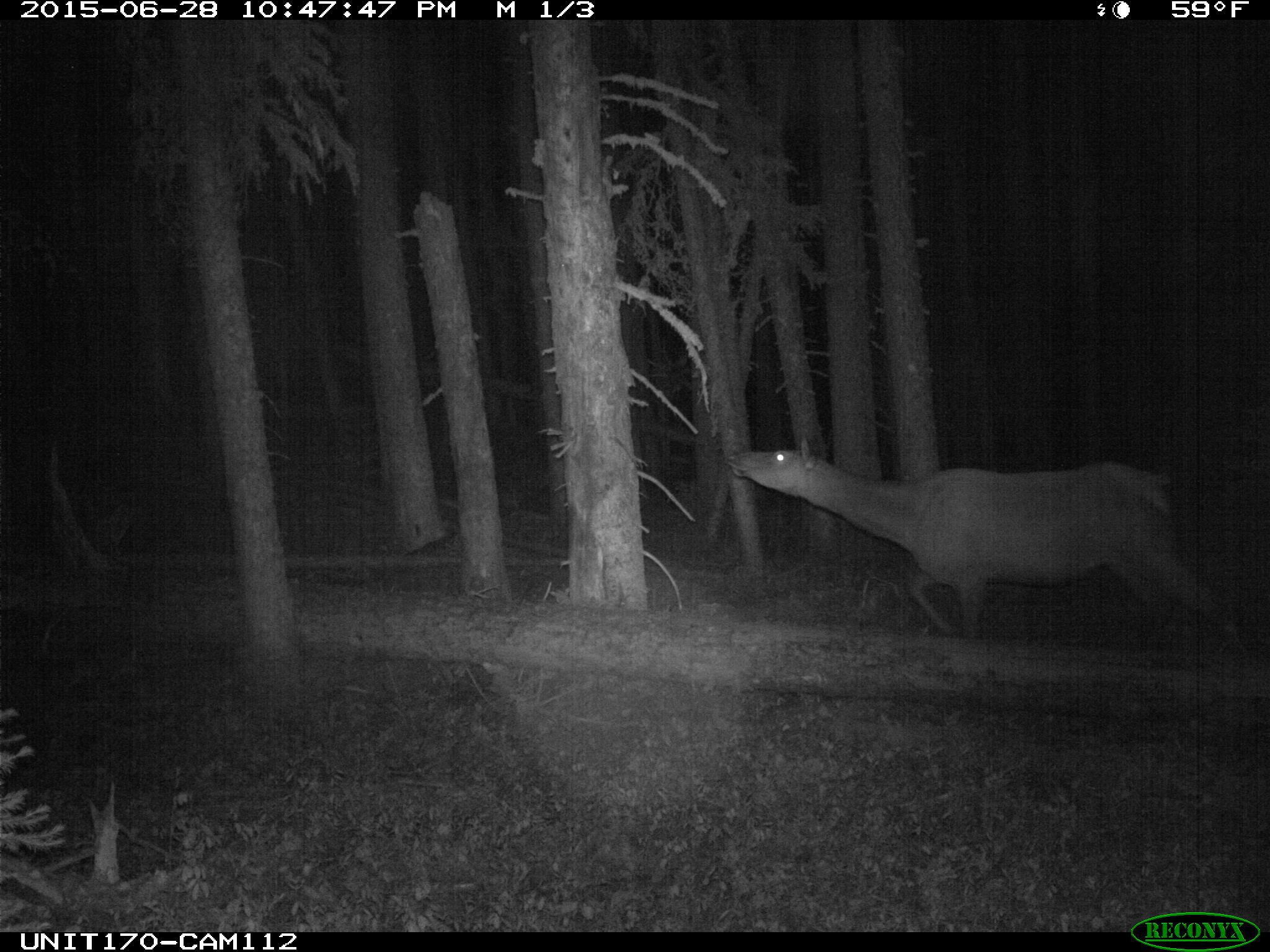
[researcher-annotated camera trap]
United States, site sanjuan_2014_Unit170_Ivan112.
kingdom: Animalia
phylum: Chordata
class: Mammalia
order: Artiodactyla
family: Cervidae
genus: Cervus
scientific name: Cervus elaphus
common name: red deer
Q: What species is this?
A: Cervus elaphus (red deer).